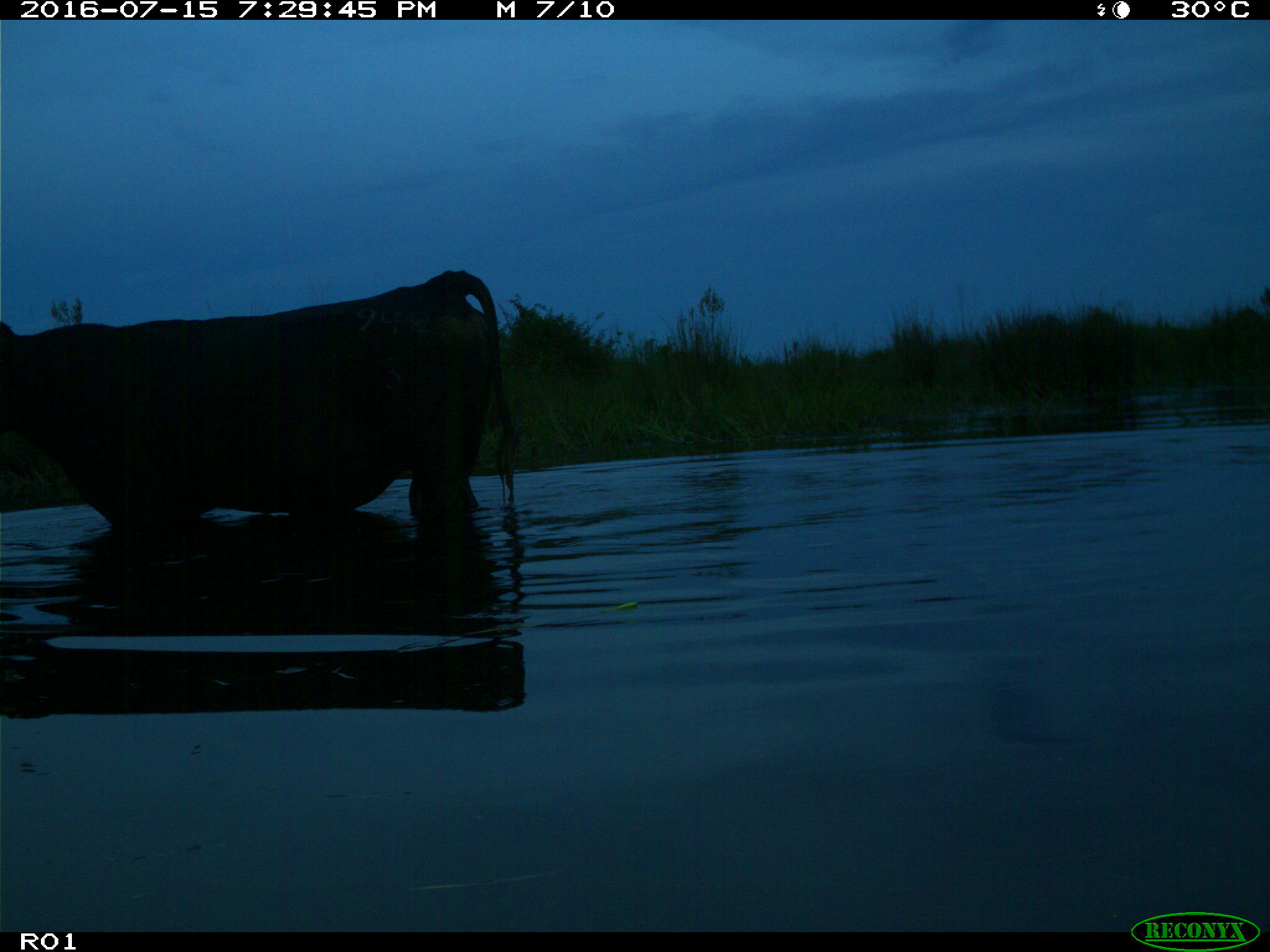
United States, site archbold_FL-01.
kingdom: Animalia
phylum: Chordata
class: Mammalia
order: Artiodactyla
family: Bovidae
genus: Bos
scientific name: Bos taurus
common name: domestic cow